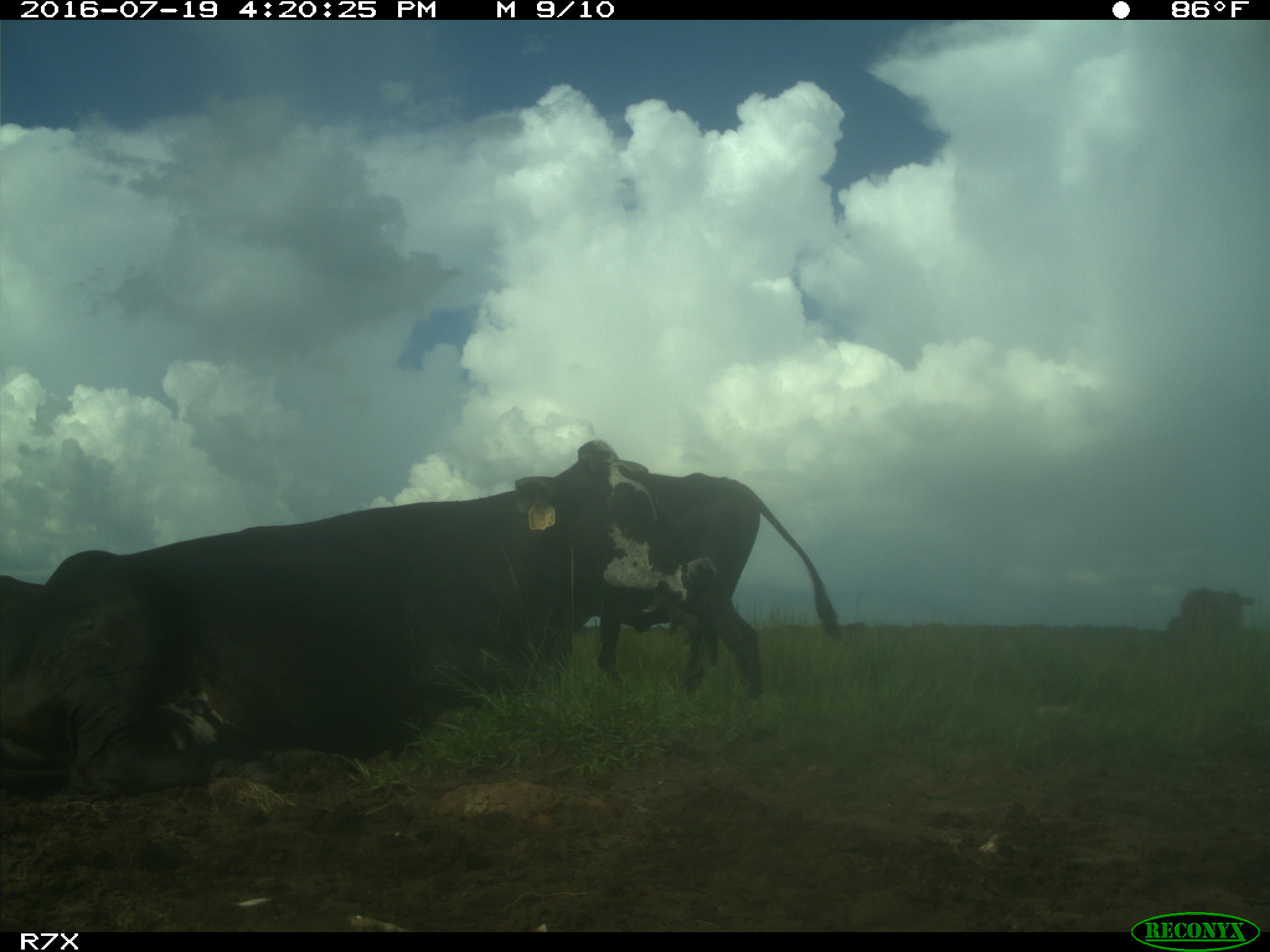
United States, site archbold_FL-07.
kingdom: Animalia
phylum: Chordata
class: Mammalia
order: Artiodactyla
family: Bovidae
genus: Bos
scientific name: Bos taurus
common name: domestic cow